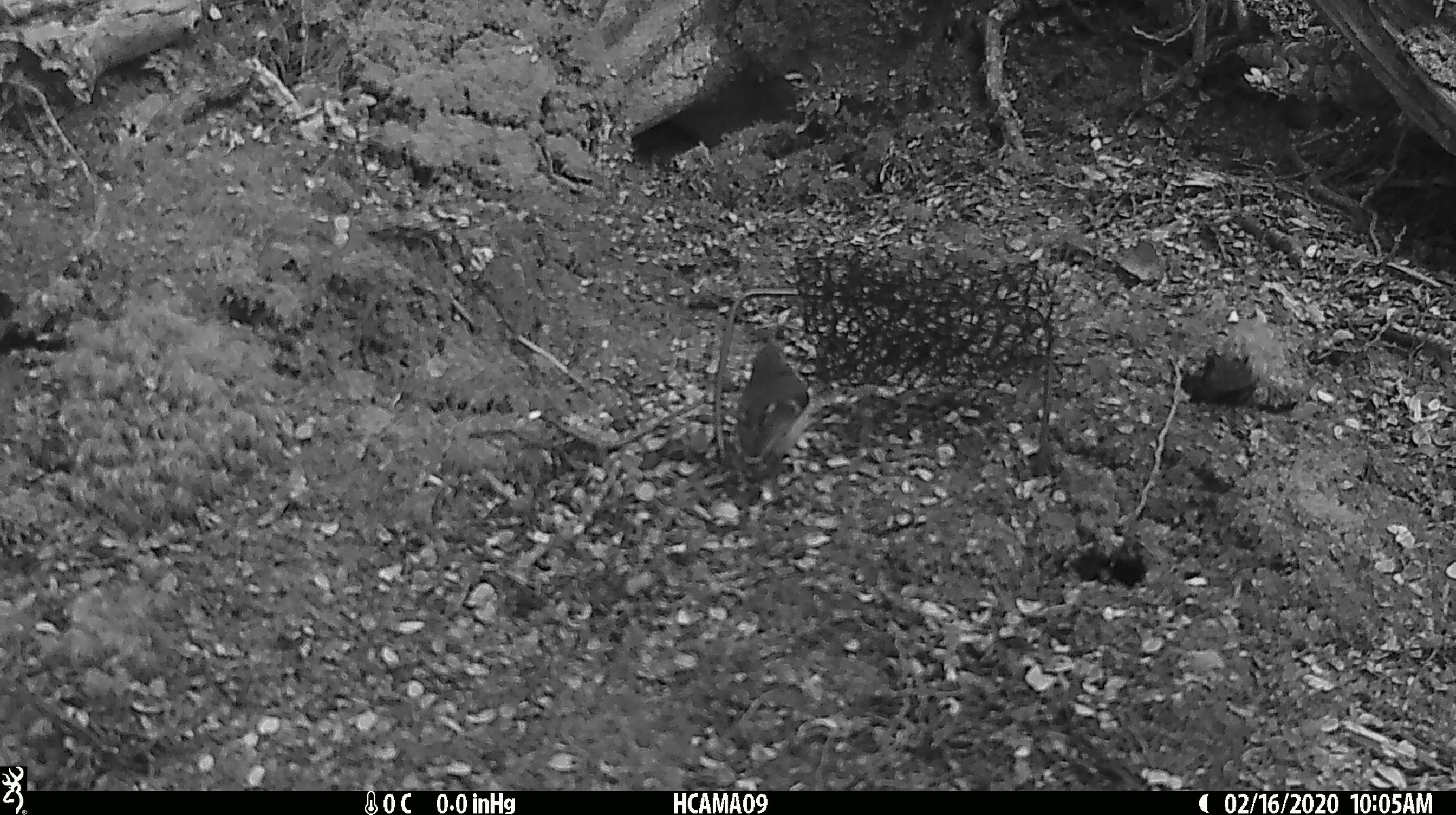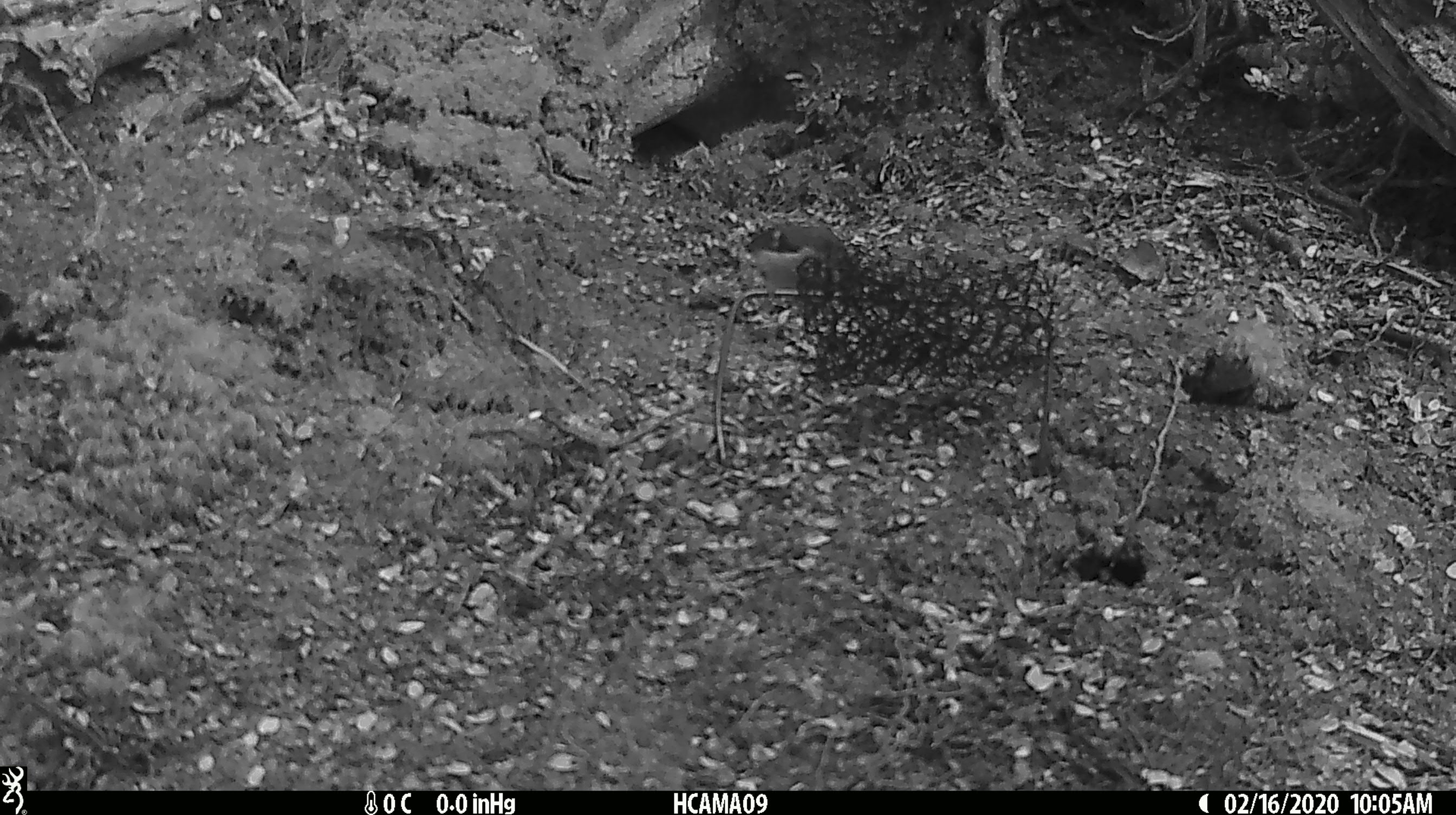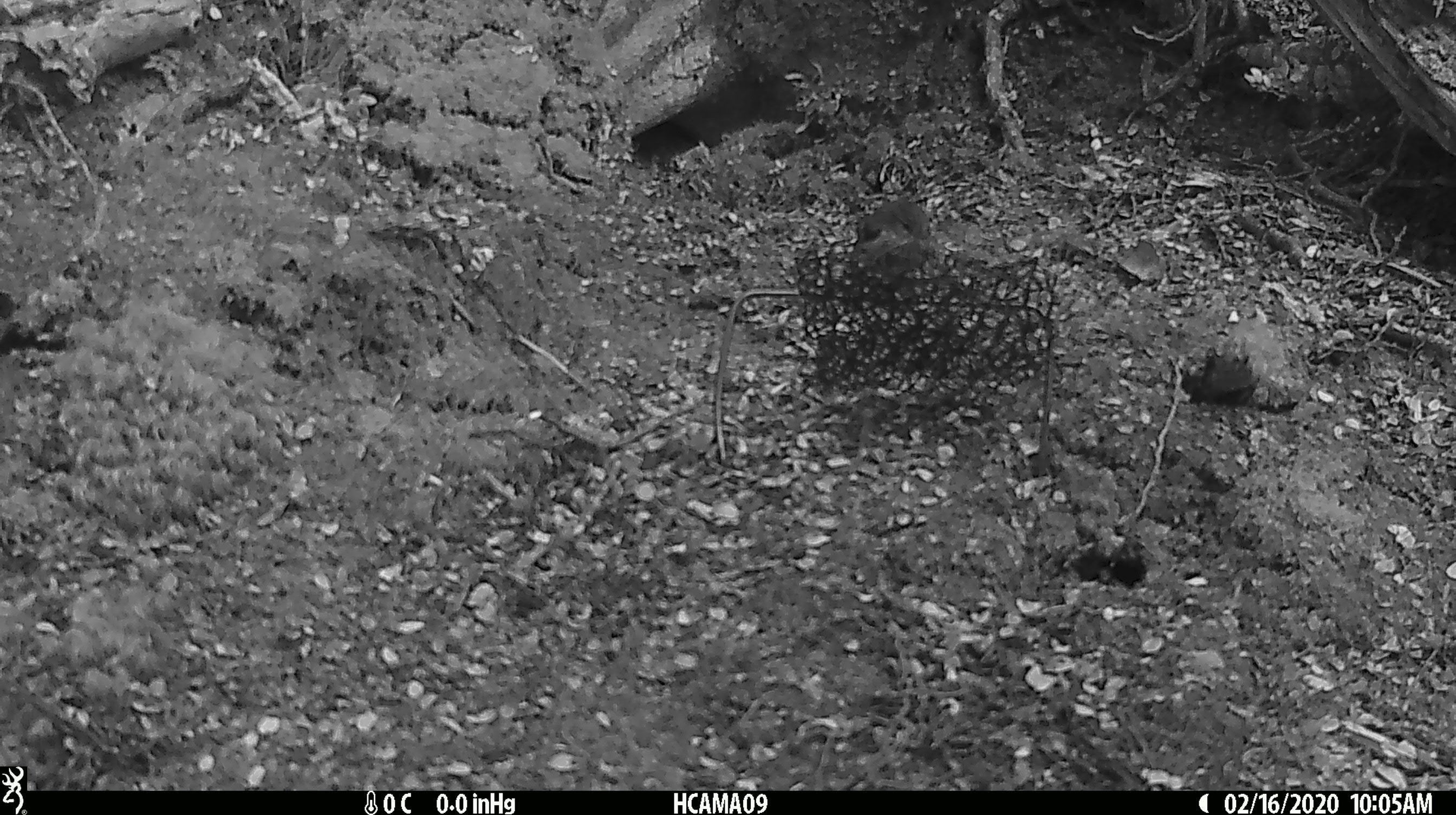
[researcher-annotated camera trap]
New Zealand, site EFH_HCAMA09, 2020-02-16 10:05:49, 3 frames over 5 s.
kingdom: Animalia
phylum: Chordata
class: Aves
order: Passeriformes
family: Acanthisittidae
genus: Acanthisitta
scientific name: Acanthisitta chloris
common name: rifleman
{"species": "rifleman (Acanthisitta chloris)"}